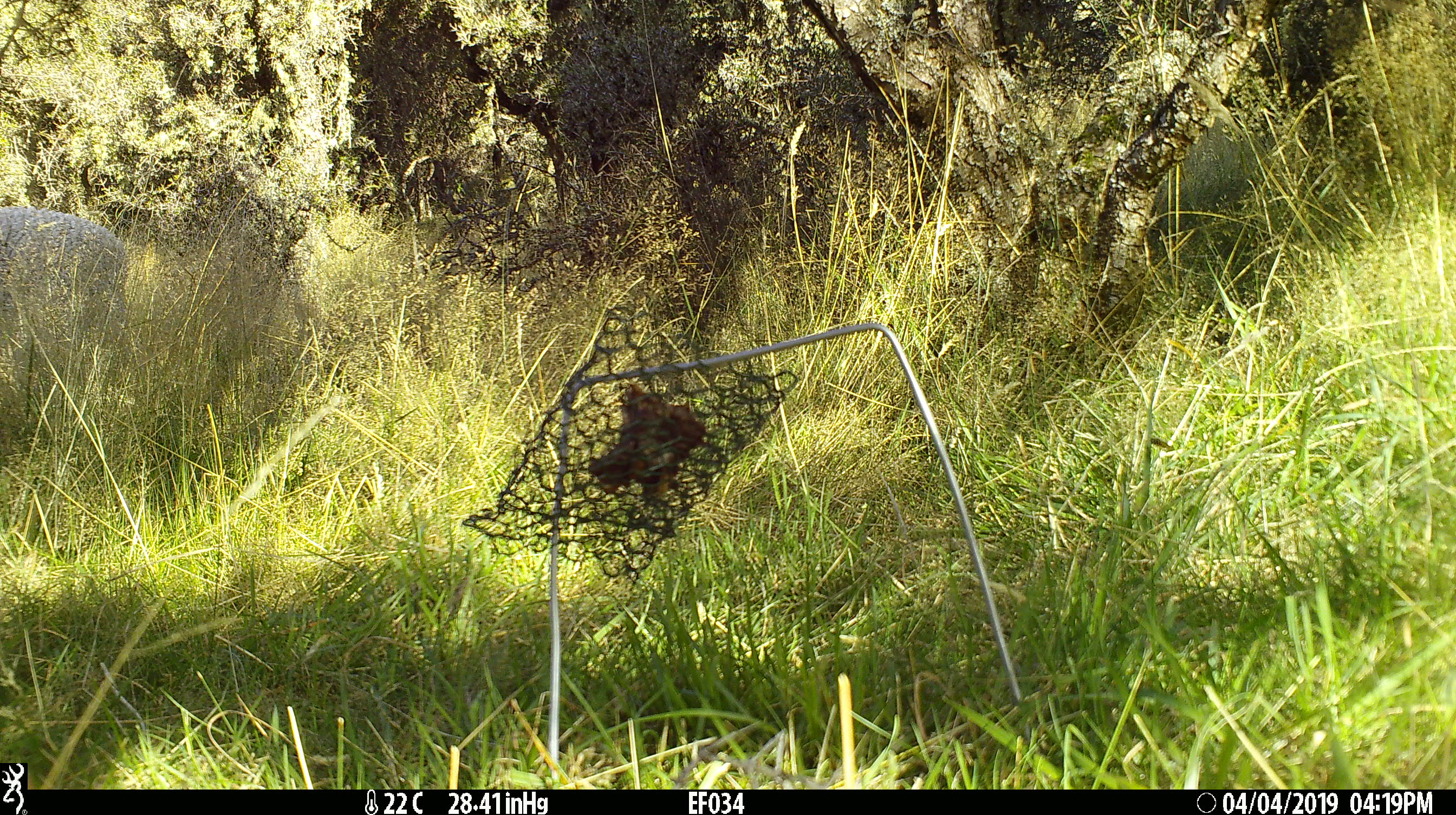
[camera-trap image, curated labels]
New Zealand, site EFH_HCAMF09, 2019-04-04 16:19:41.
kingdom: Animalia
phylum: Chordata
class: Mammalia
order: Artiodactyla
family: Bovidae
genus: Ovis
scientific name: Ovis aries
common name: domestic sheep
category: sheep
Sheep (domestic sheep) (Ovis aries).